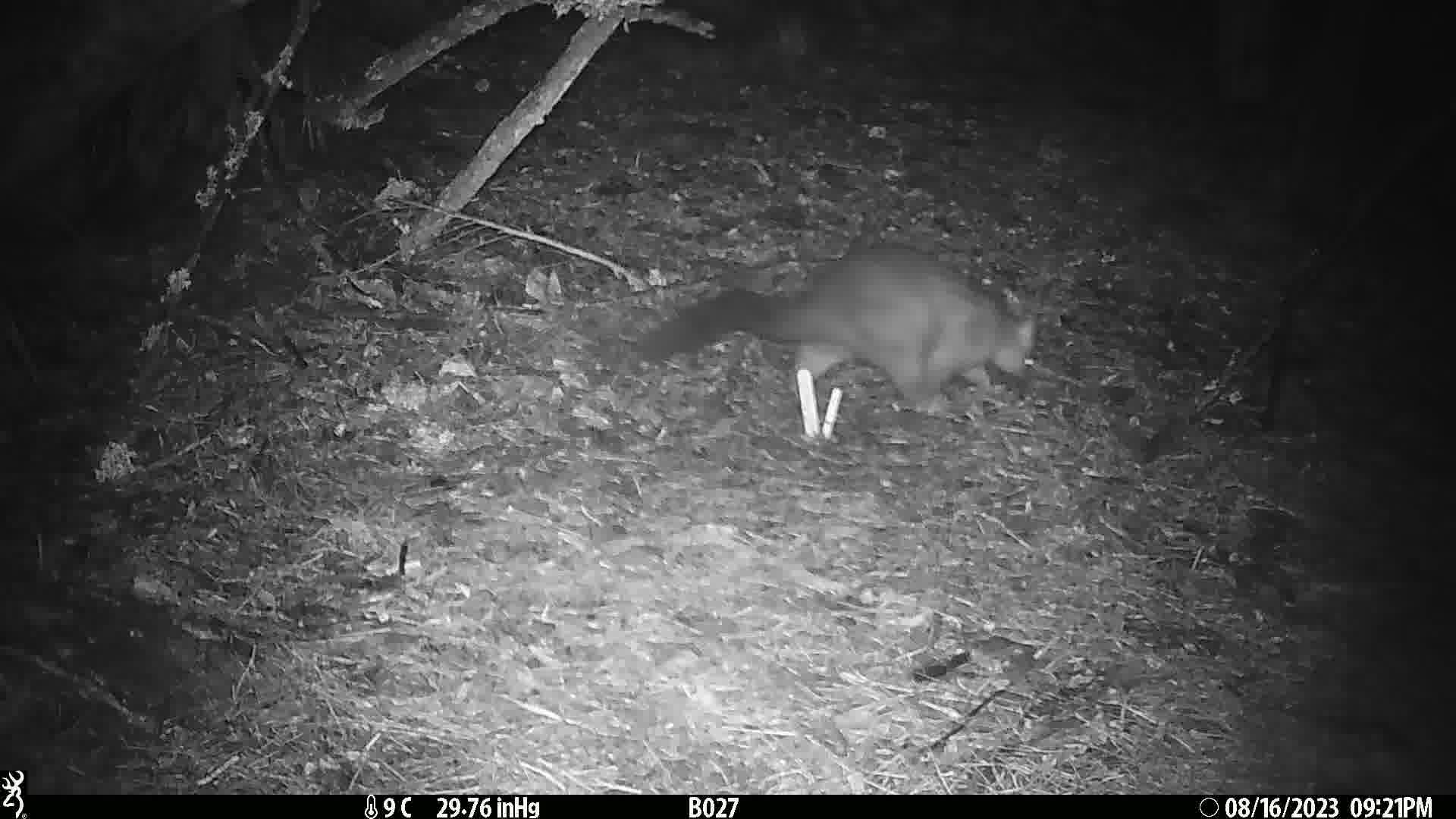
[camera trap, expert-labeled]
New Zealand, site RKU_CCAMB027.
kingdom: Animalia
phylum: Chordata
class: Mammalia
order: Diprotodontia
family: Phalangeridae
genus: Trichosurus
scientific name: Trichosurus vulpecula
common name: common brushtail possum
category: possum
Possum (common brushtail possum) (Trichosurus vulpecula).